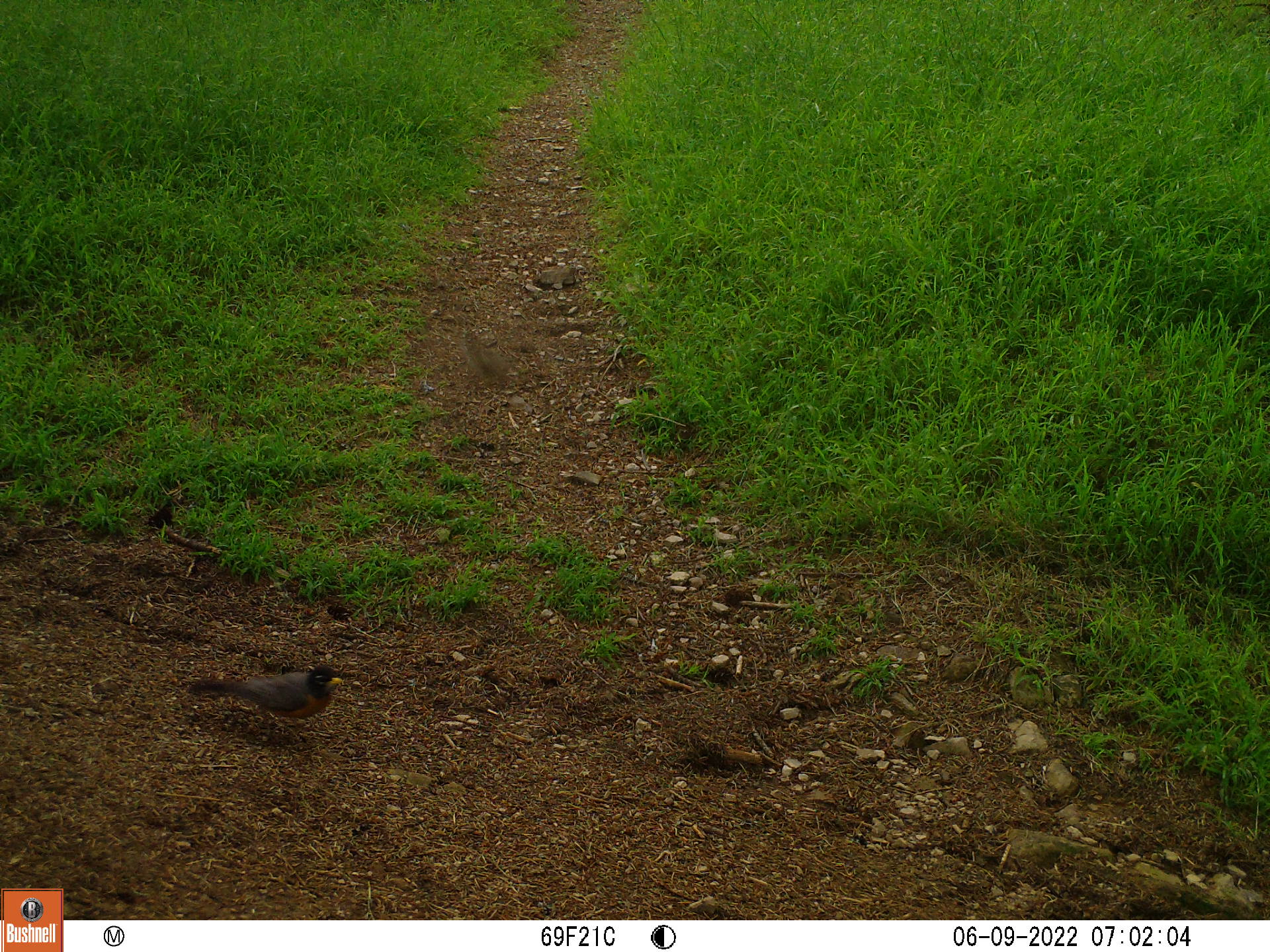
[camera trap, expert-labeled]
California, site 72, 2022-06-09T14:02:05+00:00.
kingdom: Animalia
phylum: Chordata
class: Aves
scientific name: Aves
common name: bird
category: unknown bird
Unknown bird (bird) (Aves).